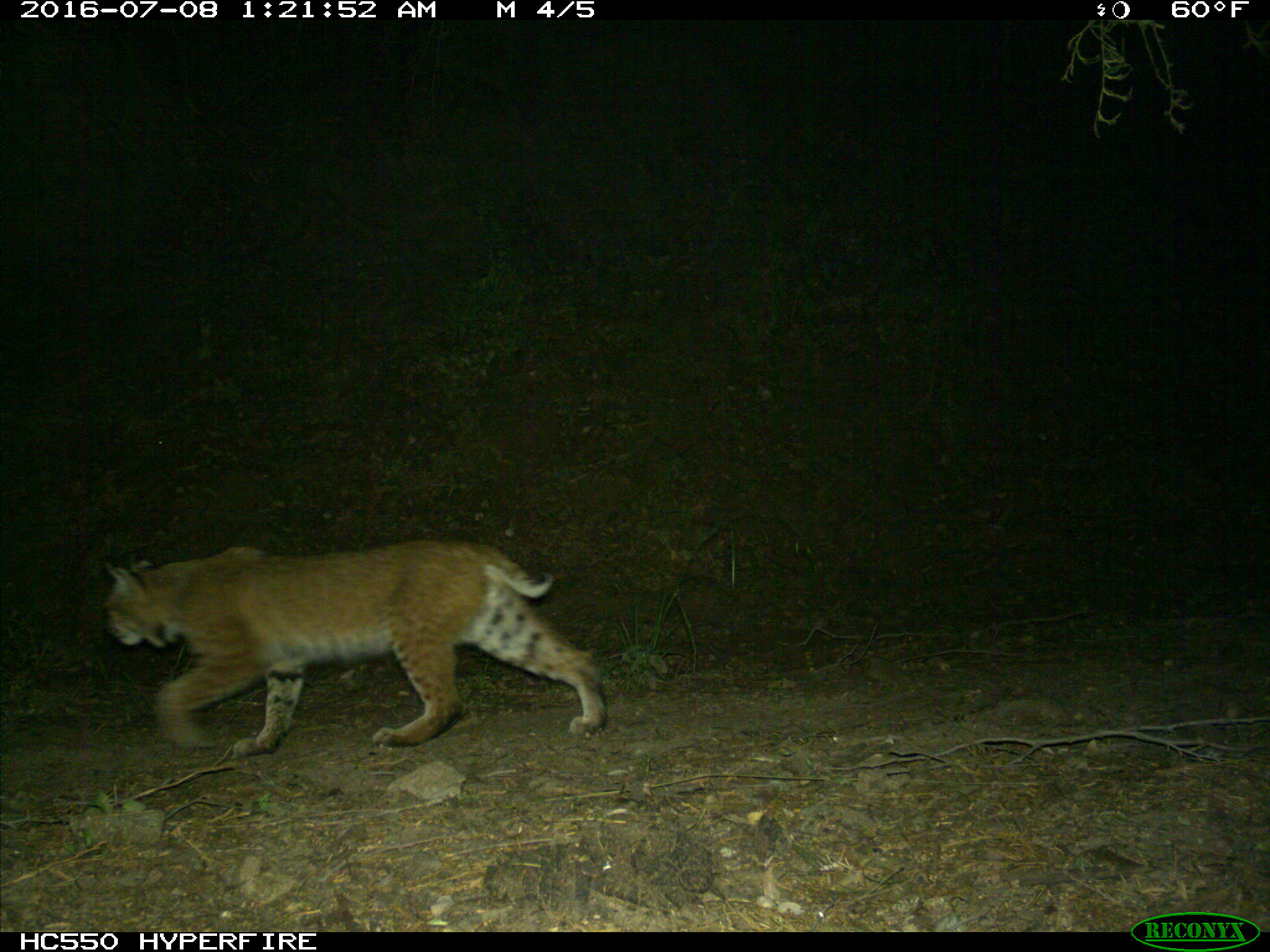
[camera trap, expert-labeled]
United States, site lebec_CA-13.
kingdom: Animalia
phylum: Chordata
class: Mammalia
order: Carnivora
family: Felidae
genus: Lynx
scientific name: Lynx rufus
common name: bobcat